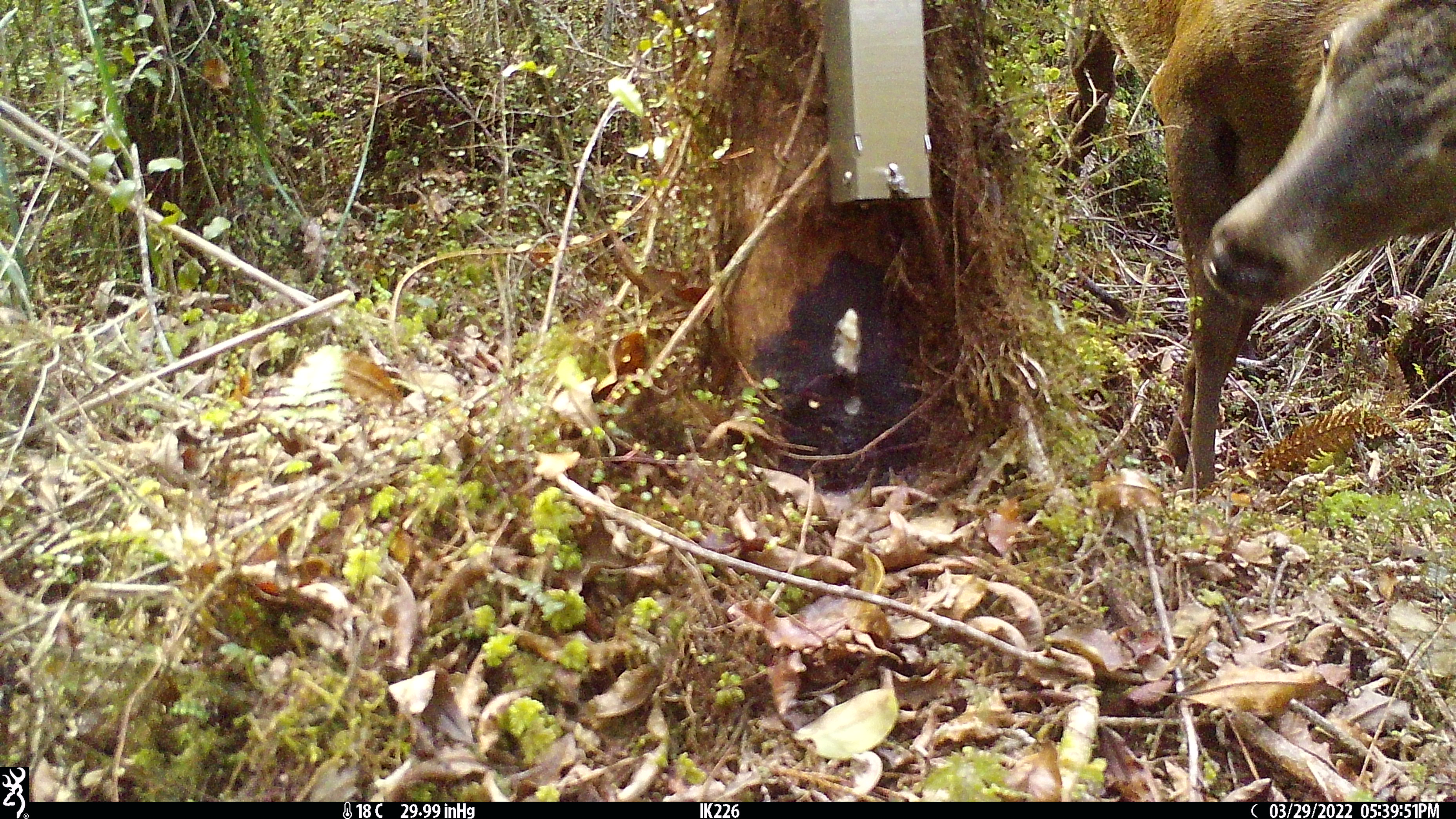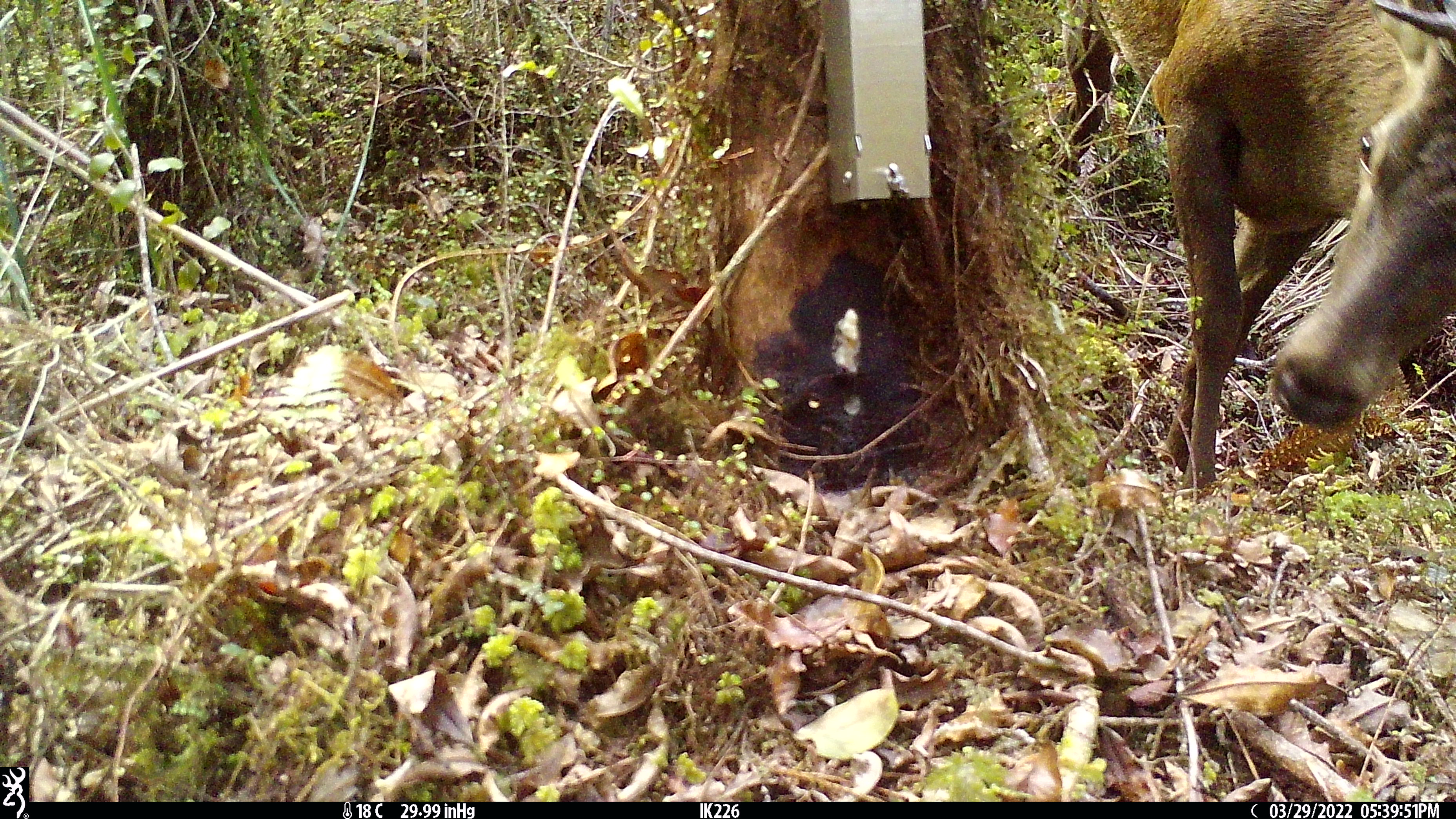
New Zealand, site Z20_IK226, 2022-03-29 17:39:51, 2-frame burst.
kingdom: Animalia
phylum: Chordata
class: Mammalia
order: Artiodactyla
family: Cervidae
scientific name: Cervidae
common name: deer